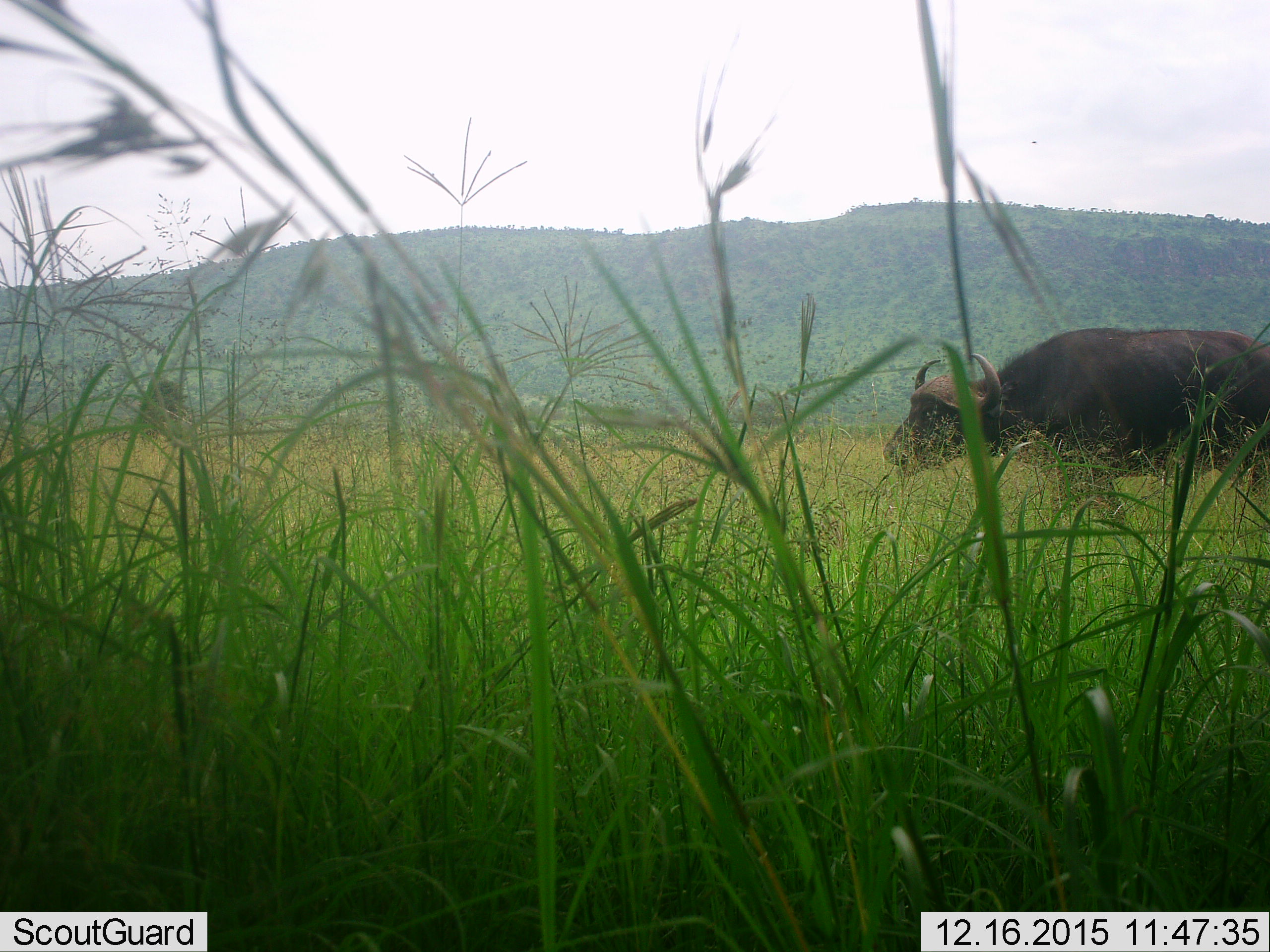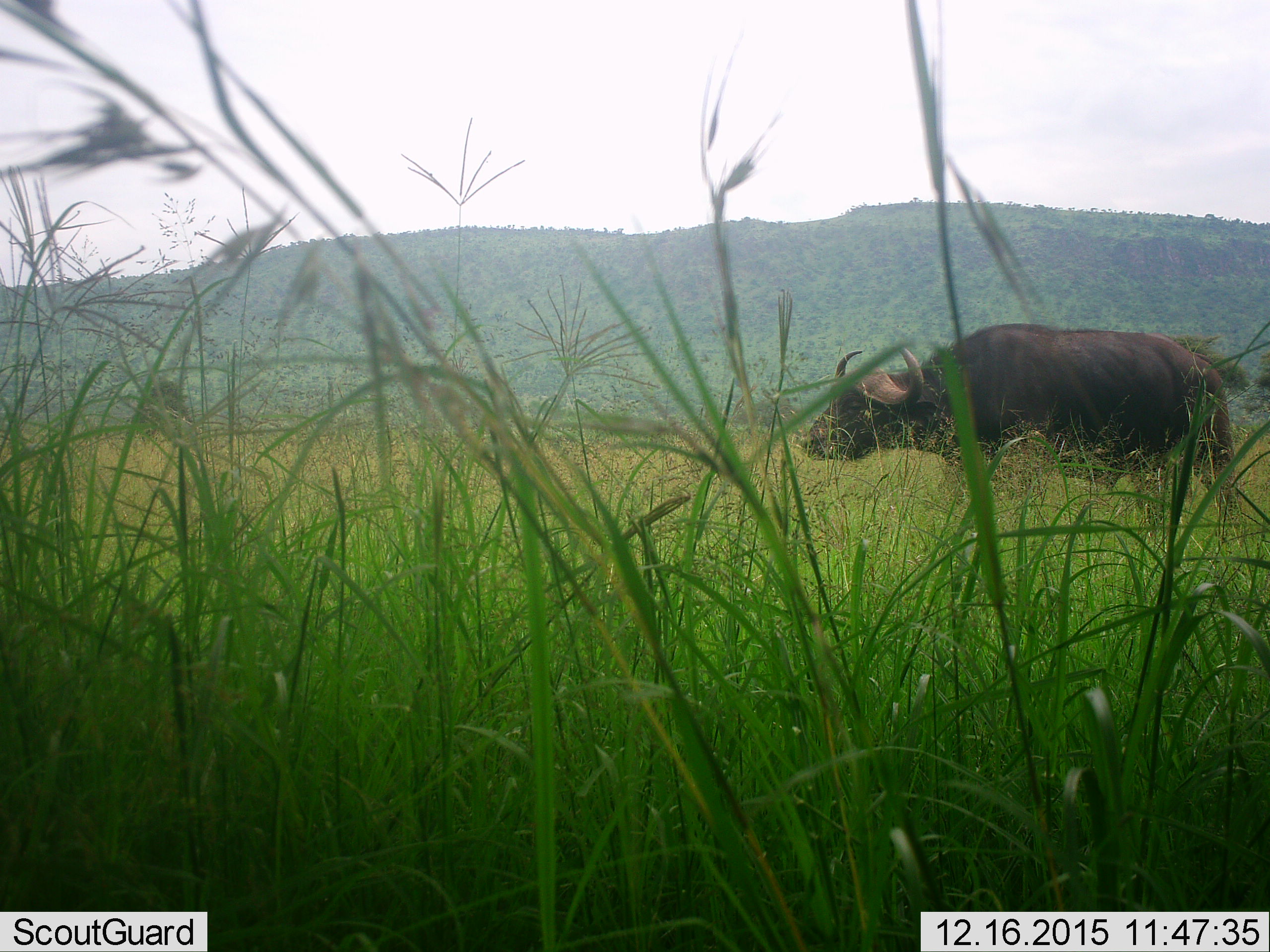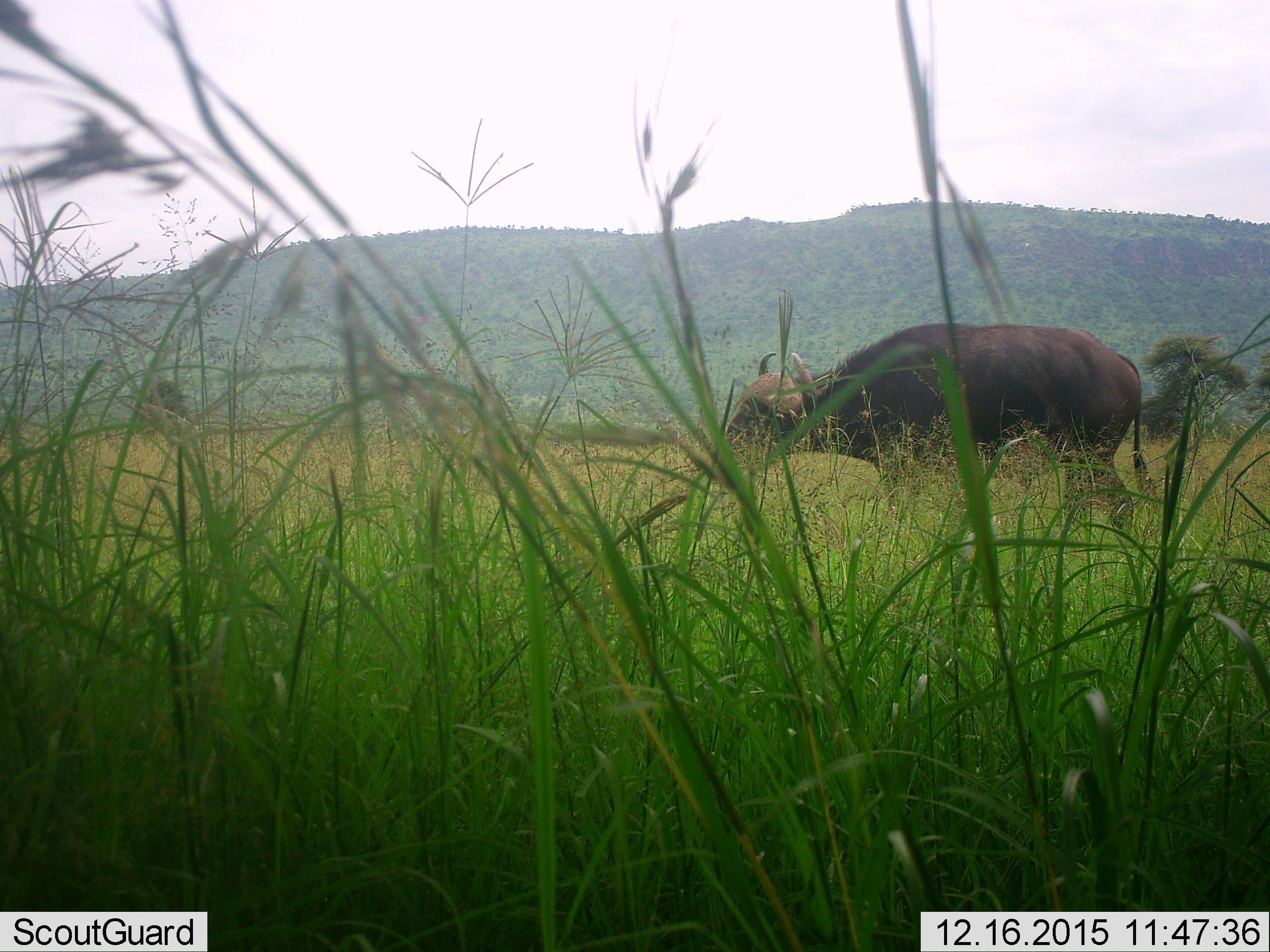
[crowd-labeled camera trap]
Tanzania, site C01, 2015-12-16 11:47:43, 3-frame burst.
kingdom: Animalia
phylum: Chordata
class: Mammalia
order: Artiodactyla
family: Bovidae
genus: Syncerus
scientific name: Syncerus caffer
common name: cape buffalo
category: buffalo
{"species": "buffalo (cape buffalo) (Syncerus caffer)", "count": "1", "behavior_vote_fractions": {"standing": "11%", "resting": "5%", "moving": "74%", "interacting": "11%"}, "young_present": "0%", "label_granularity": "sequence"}